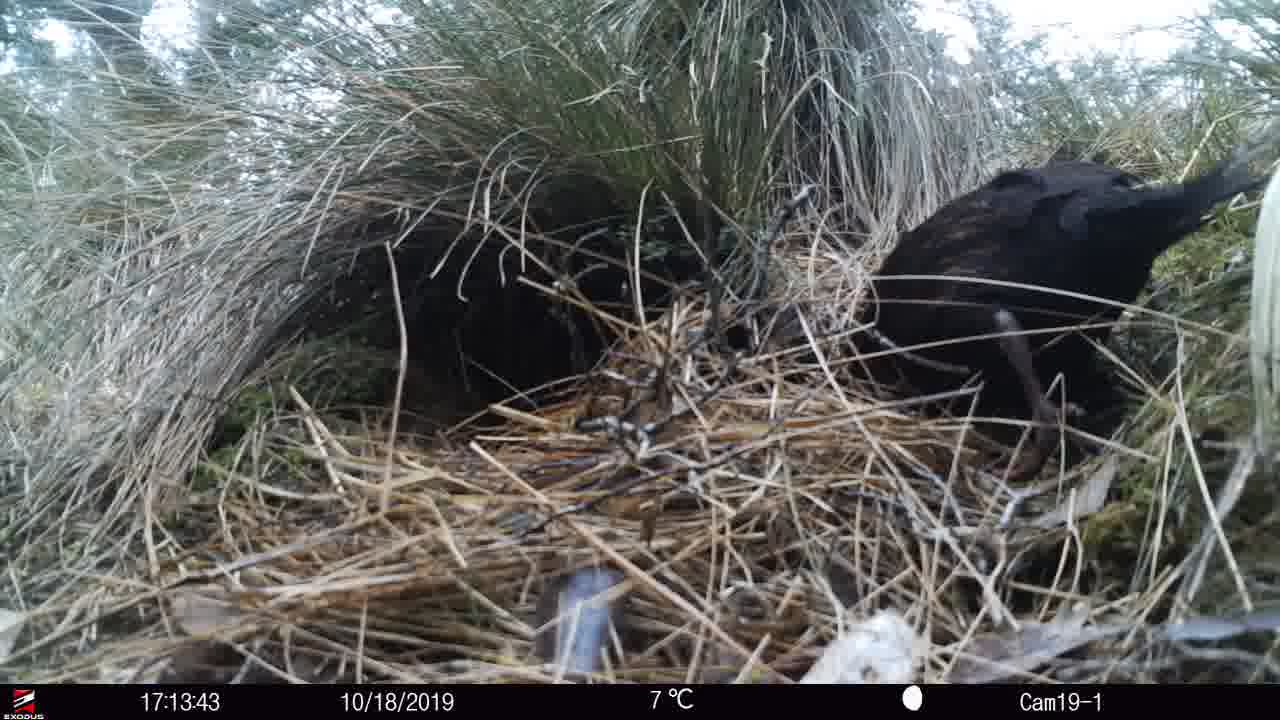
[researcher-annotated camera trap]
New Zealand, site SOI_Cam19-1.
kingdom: Animalia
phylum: Chordata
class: Aves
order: Gruiformes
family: Rallidae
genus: Gallirallus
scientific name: Gallirallus australis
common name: weka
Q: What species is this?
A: Weka (Gallirallus australis).